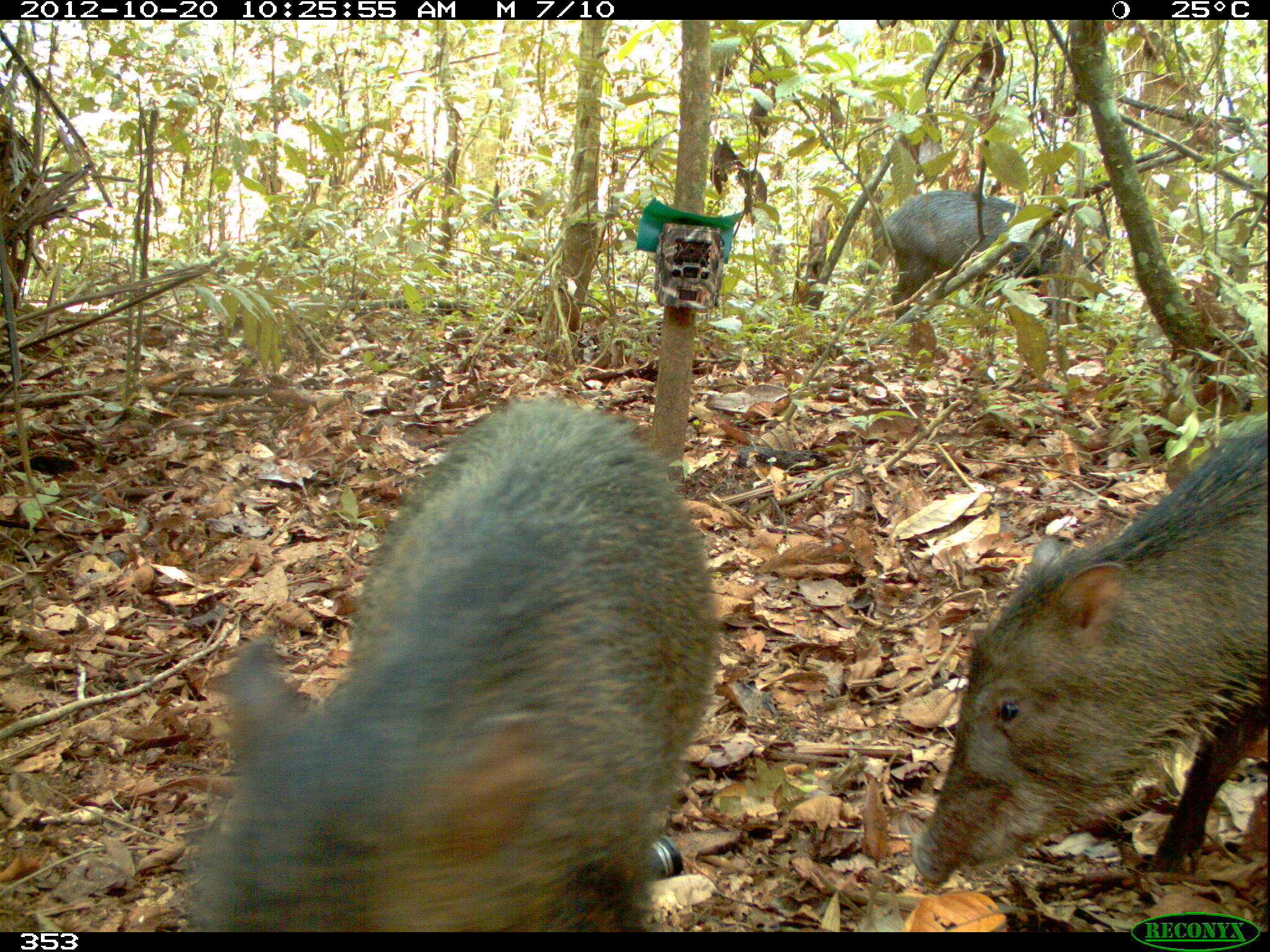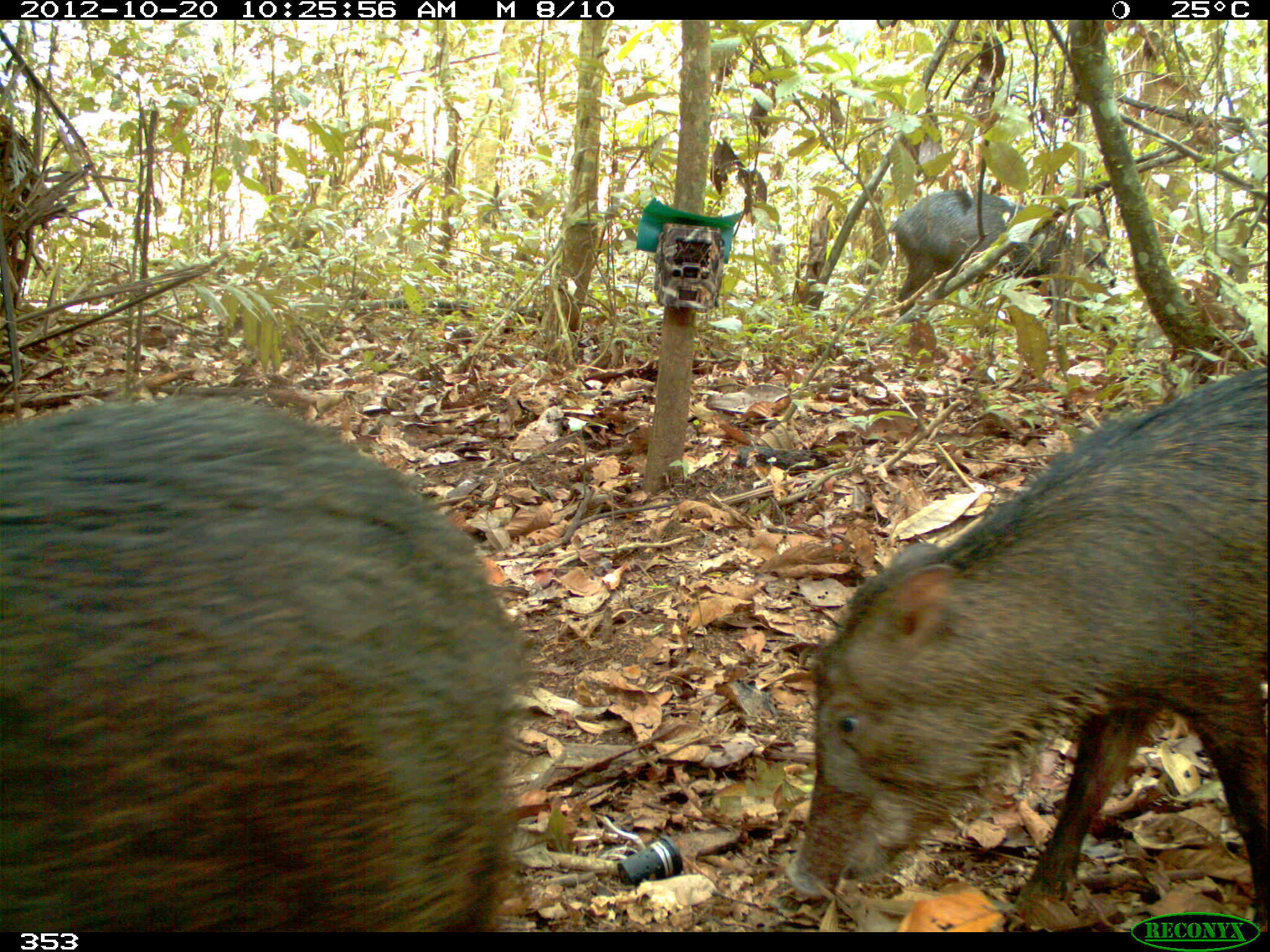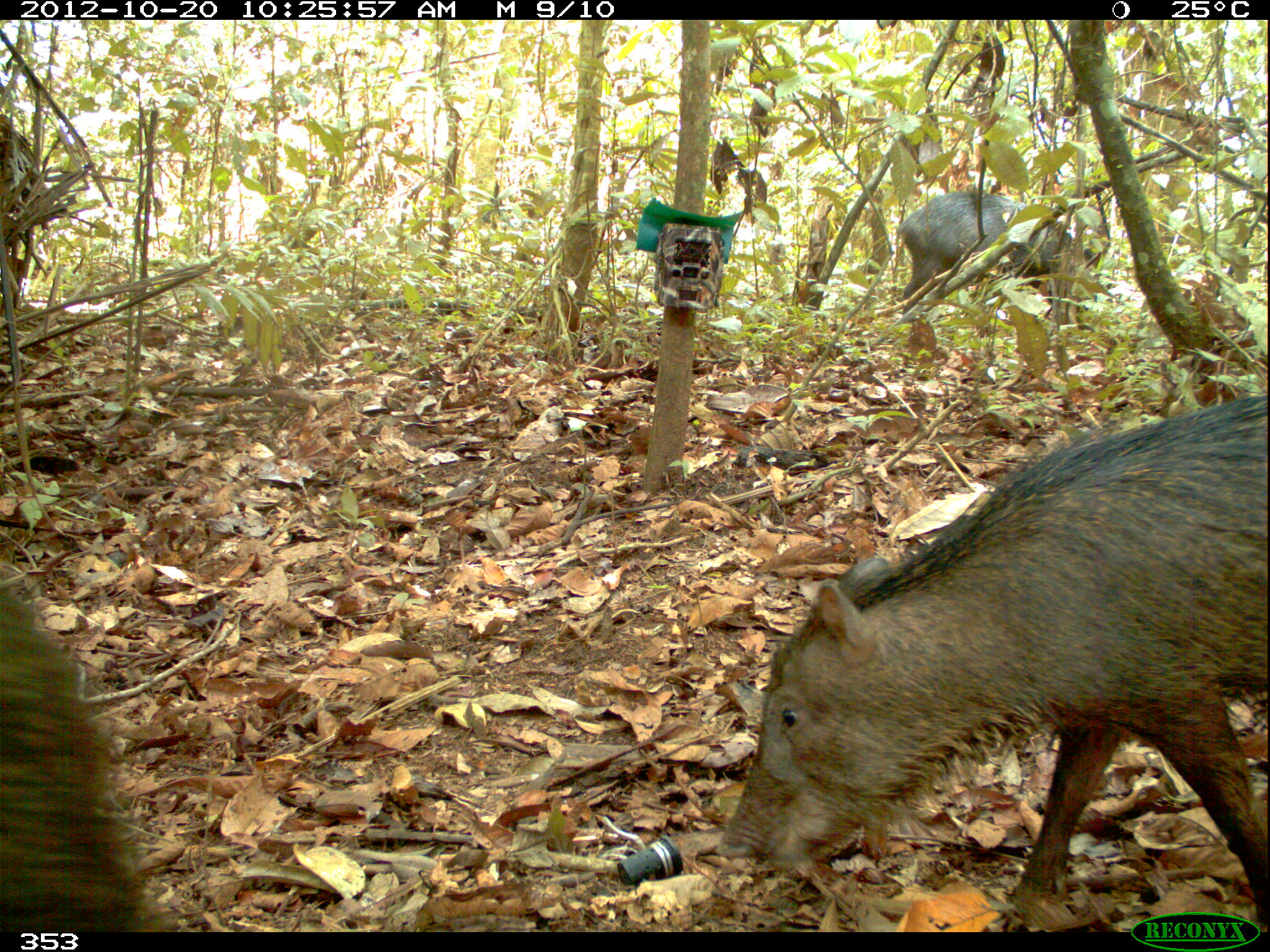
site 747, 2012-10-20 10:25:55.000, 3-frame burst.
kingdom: Animalia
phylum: Chordata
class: Mammalia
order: Artiodactyla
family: Tayassuidae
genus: Tayassu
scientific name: Tayassu pecari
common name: white-lipped peccary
Tayassu pecari (white-lipped peccary).